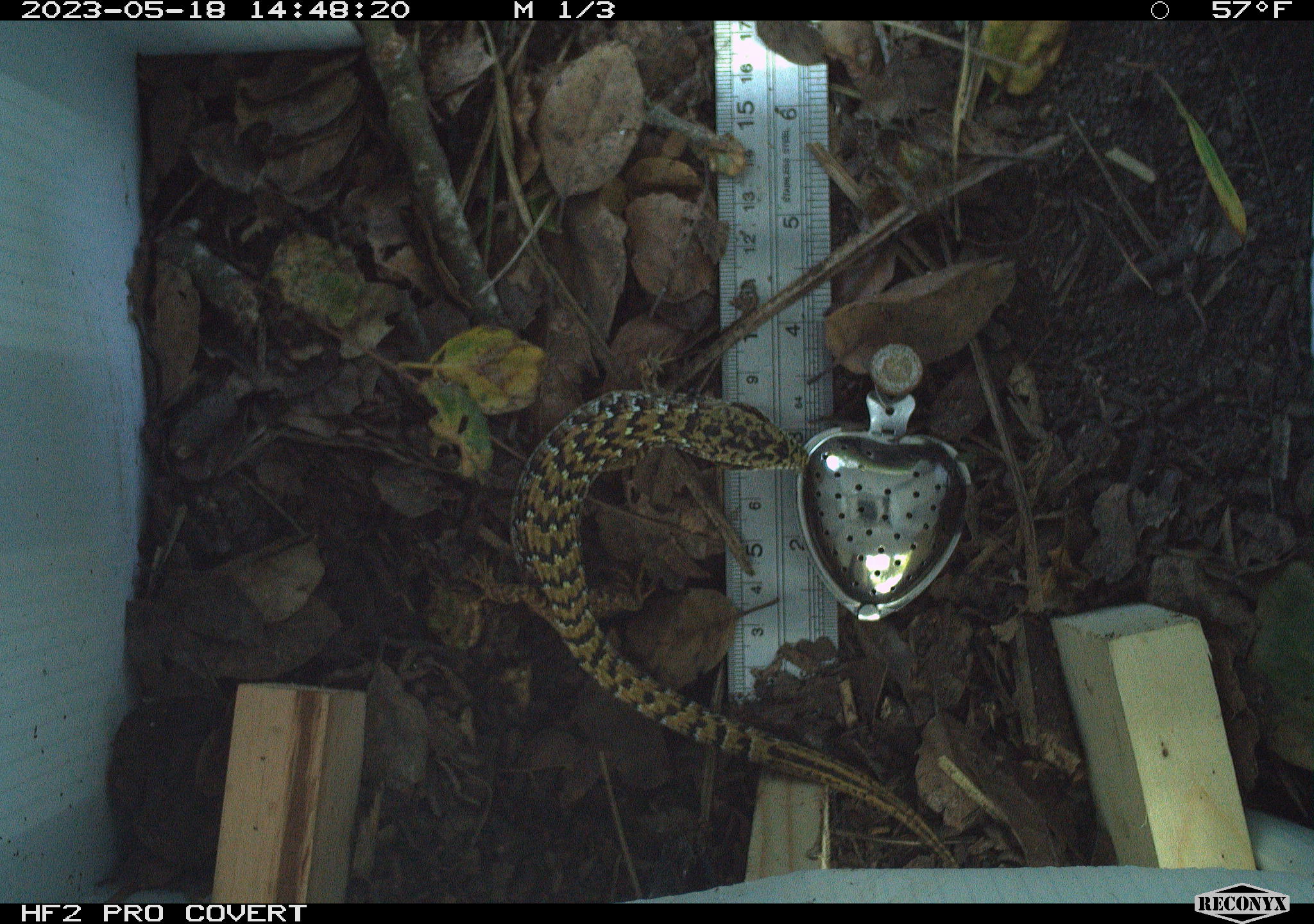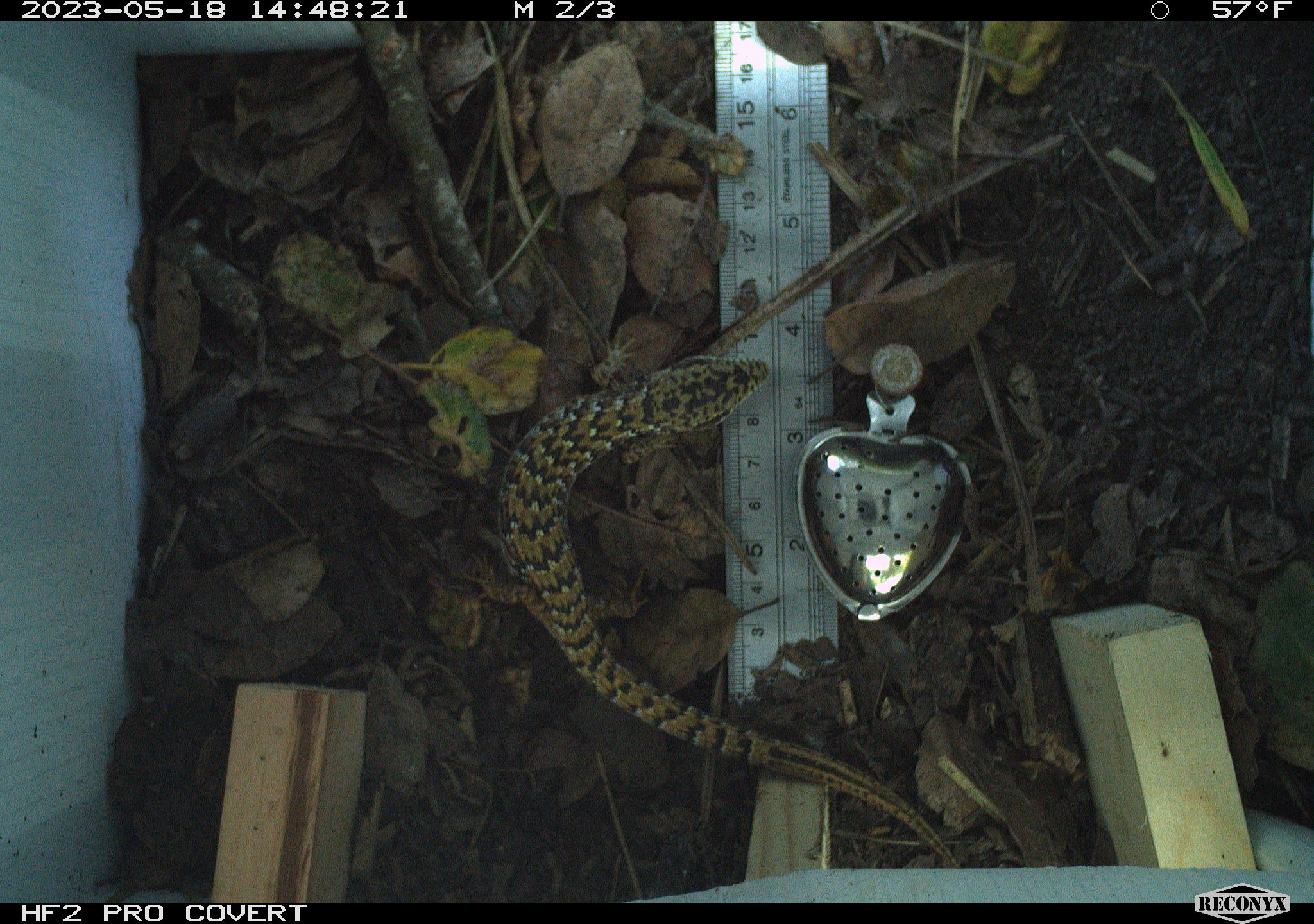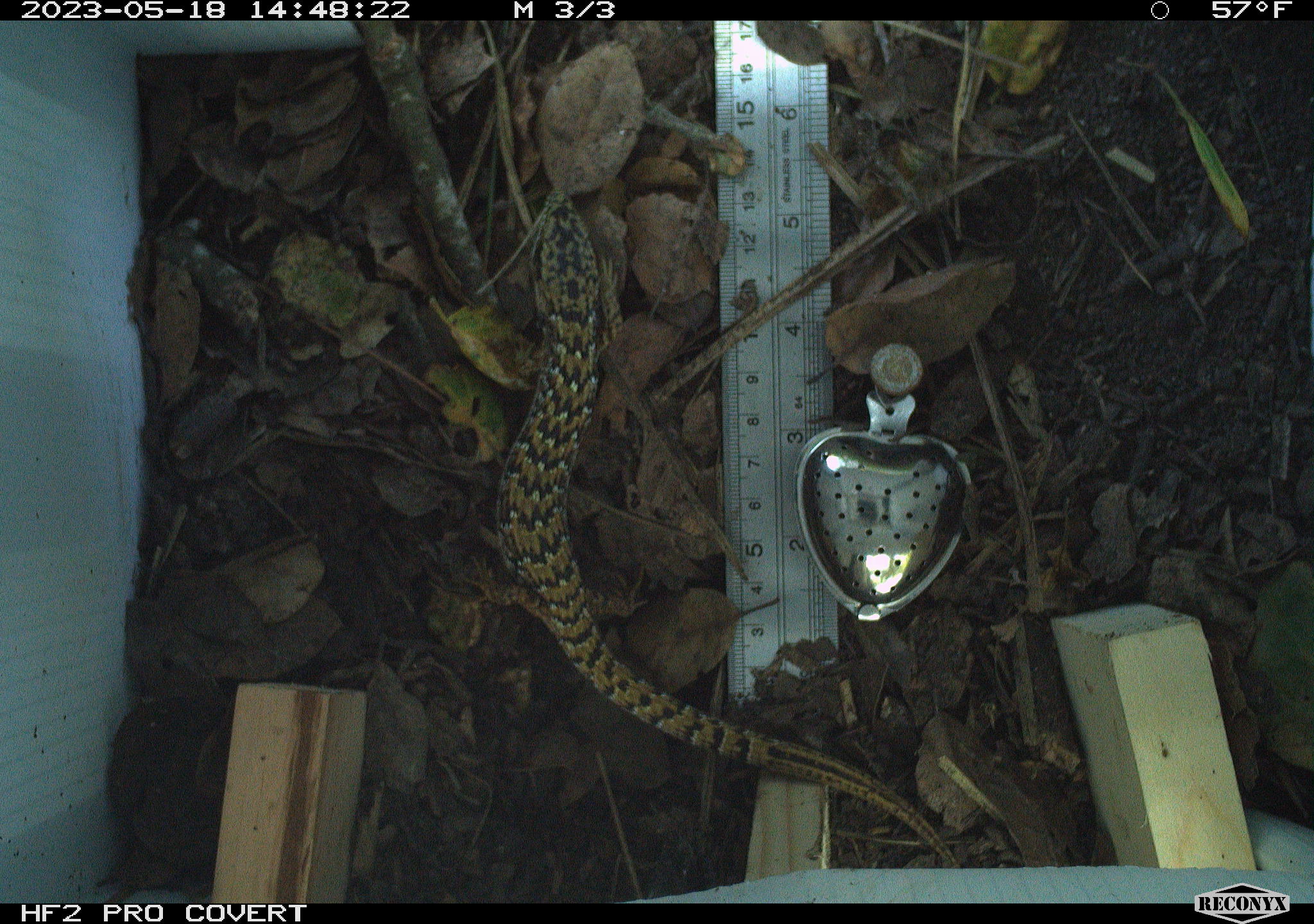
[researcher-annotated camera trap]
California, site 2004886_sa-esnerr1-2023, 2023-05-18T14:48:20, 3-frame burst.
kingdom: Animalia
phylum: Chordata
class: Reptilia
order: Squamata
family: Anguidae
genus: Elgaria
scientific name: Elgaria multicarinata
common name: southern alligator lizard